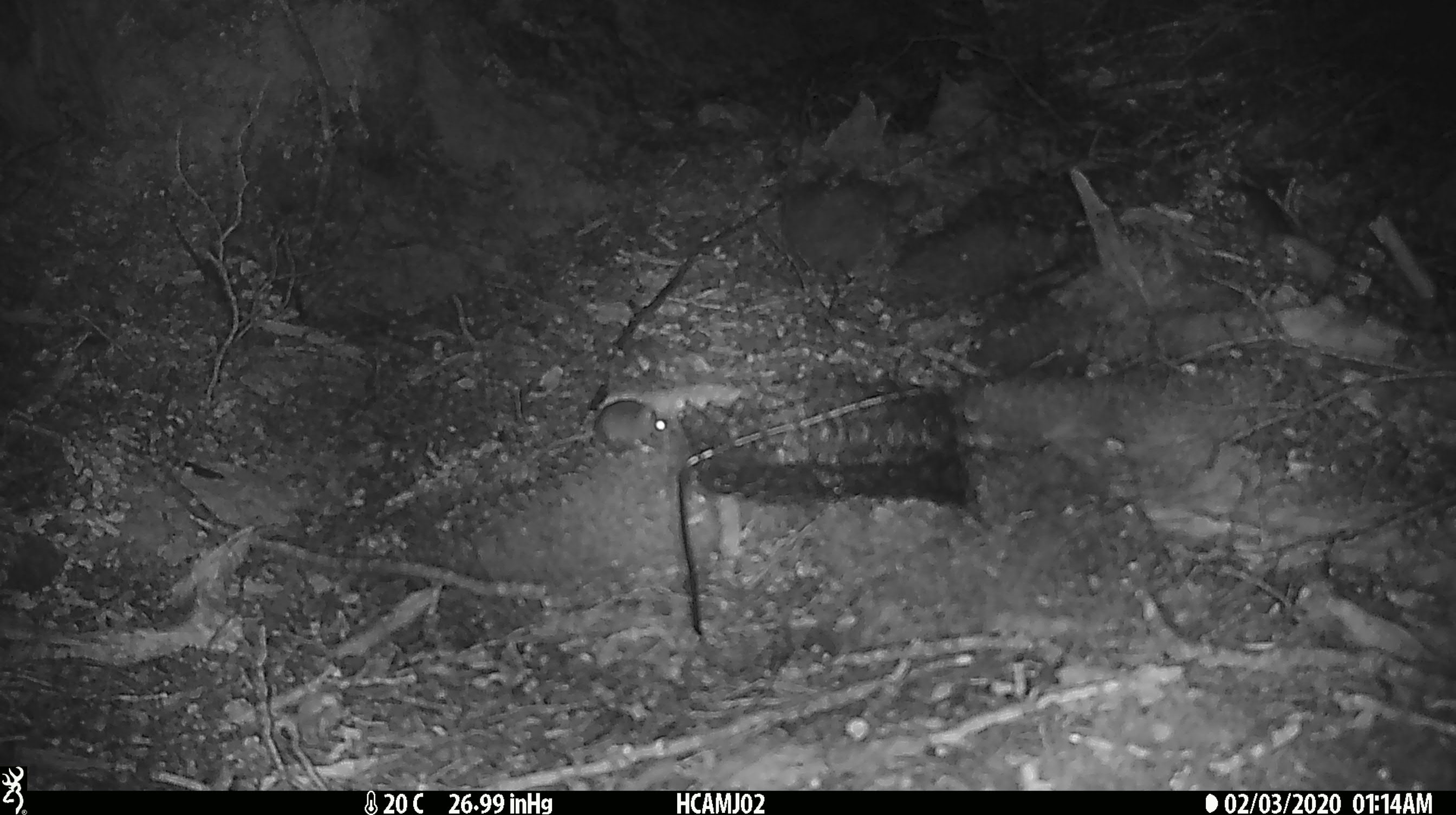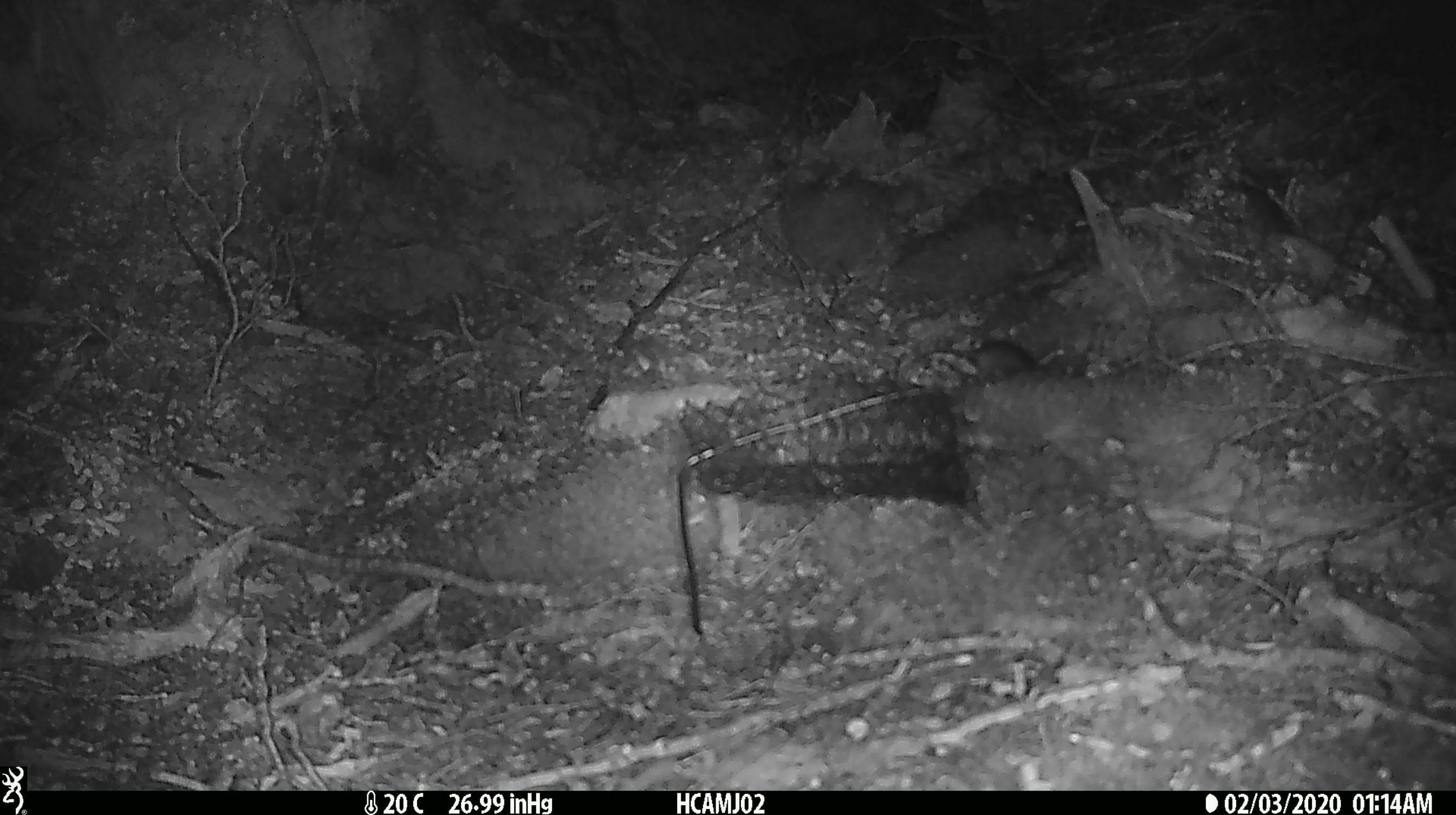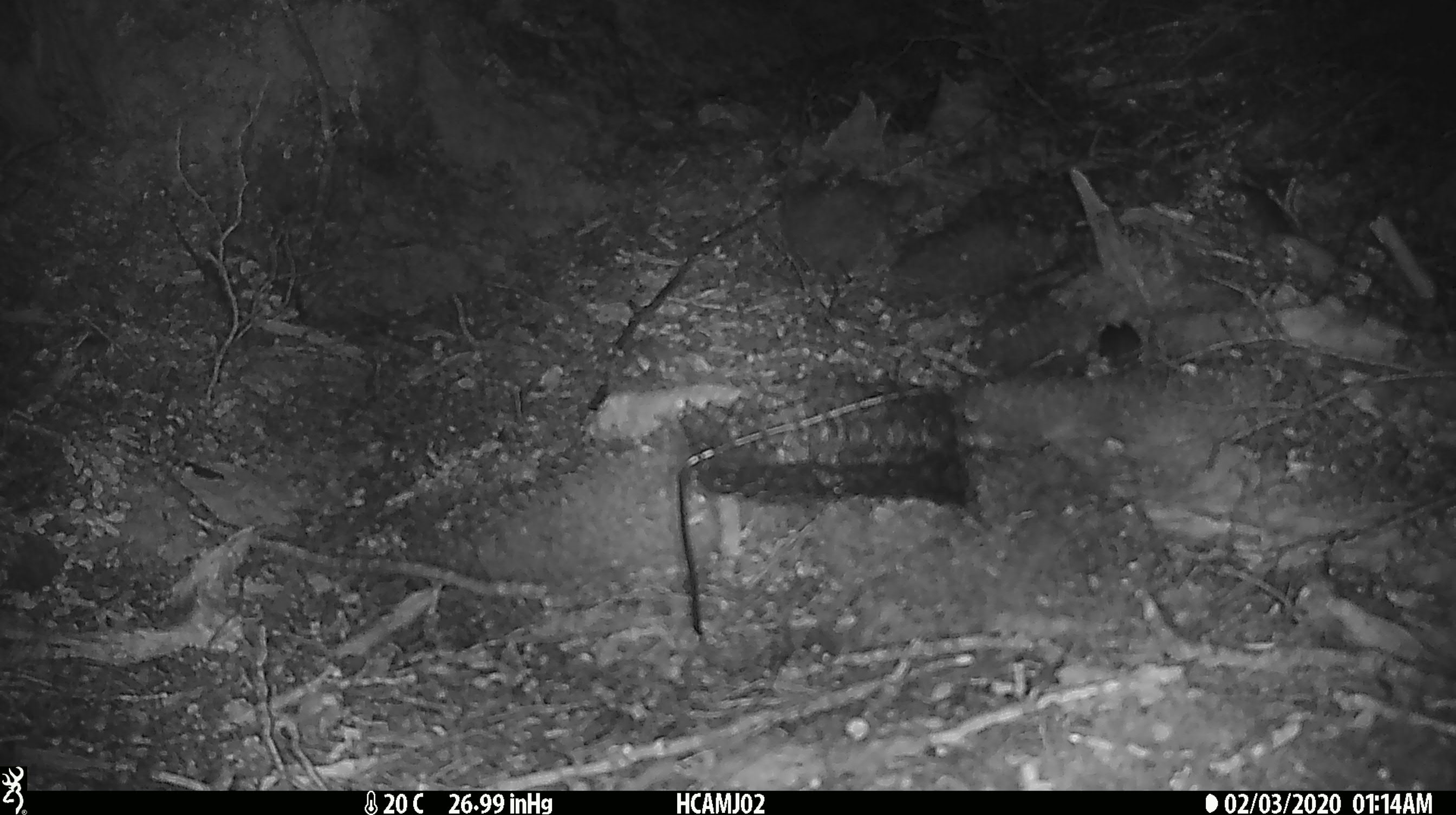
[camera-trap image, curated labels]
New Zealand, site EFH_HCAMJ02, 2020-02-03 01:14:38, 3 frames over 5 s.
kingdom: Animalia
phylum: Chordata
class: Mammalia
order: Rodentia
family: Muridae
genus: Mus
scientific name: Mus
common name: mouse